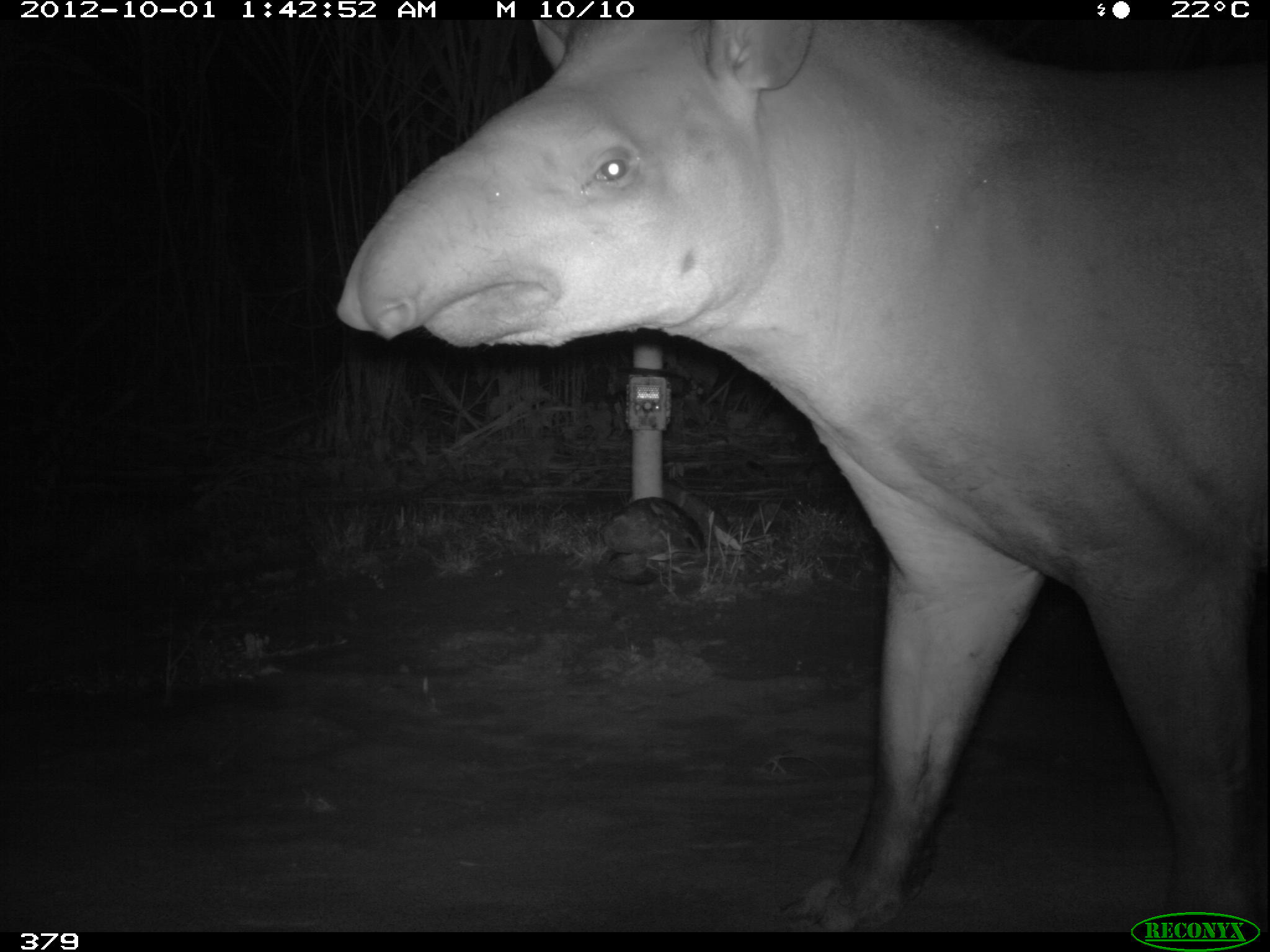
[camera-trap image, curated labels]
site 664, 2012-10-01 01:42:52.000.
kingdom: Animalia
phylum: Chordata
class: Mammalia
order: Perissodactyla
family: Tapiridae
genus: Tapirus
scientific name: Tapirus terrestris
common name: south american tapir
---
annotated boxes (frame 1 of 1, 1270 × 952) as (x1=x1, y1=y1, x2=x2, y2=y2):
tapirus terrestris: (x1=336, y1=18, x2=1270, y2=932)